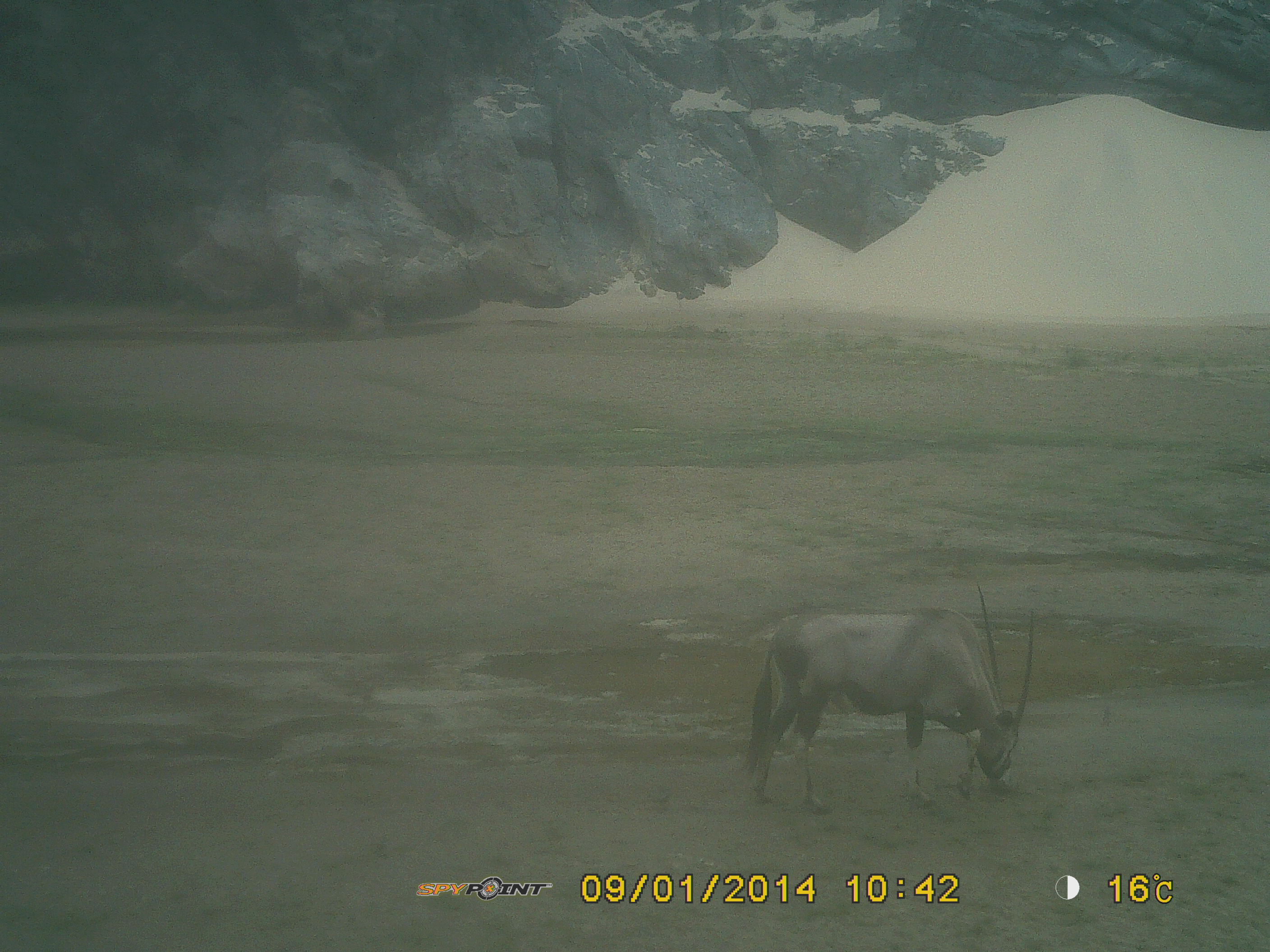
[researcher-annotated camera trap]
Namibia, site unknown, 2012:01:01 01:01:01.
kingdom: Animalia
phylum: Chordata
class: Mammalia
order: Artiodactyla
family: Bovidae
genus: Oryx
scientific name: Oryx gazella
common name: gemsbok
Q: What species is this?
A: Oryx gazella (gemsbok).